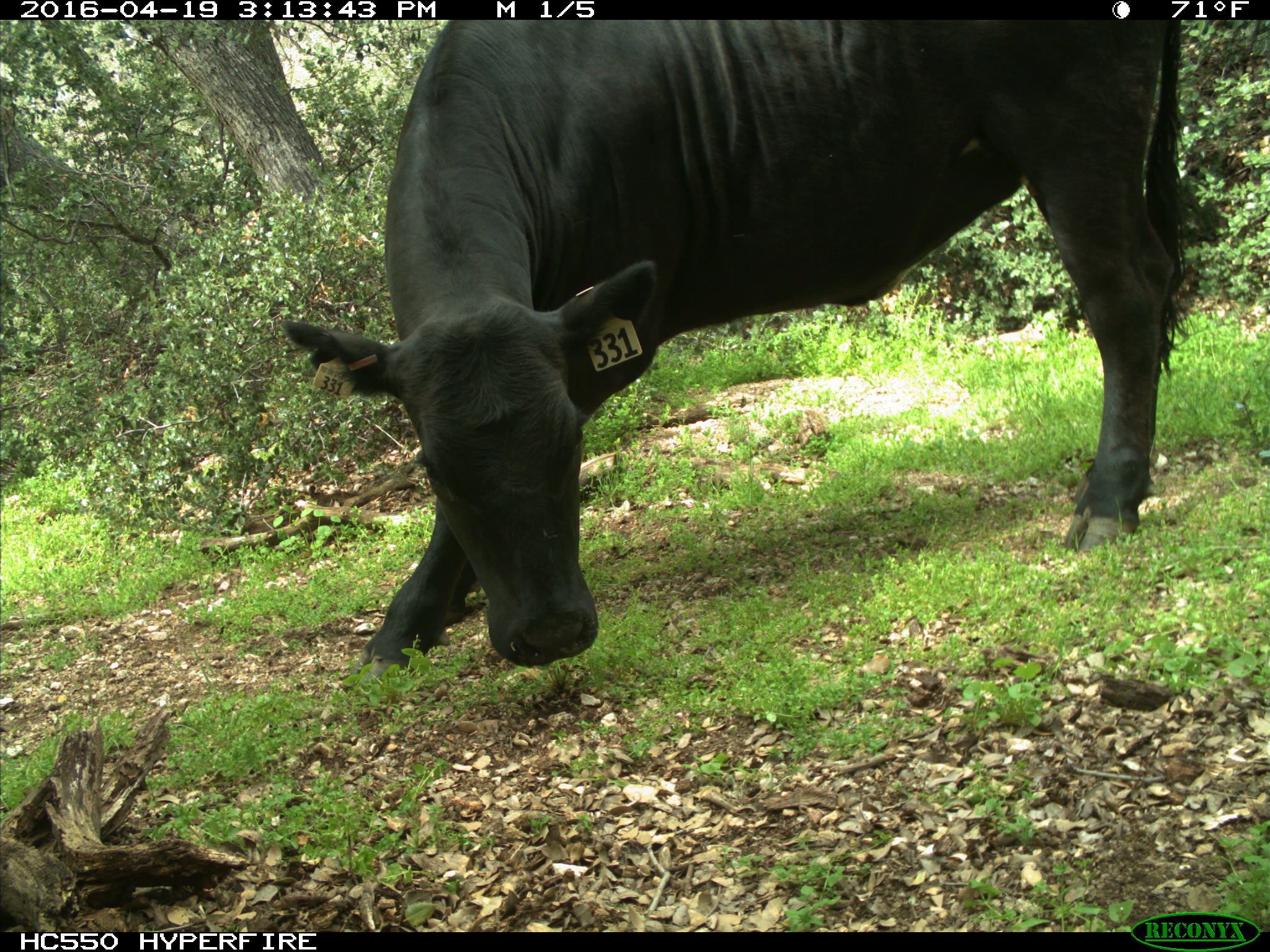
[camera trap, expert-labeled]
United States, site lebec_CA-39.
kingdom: Animalia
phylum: Chordata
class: Mammalia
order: Artiodactyla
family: Bovidae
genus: Bos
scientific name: Bos taurus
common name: domestic cow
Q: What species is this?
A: Bos taurus (domestic cow).